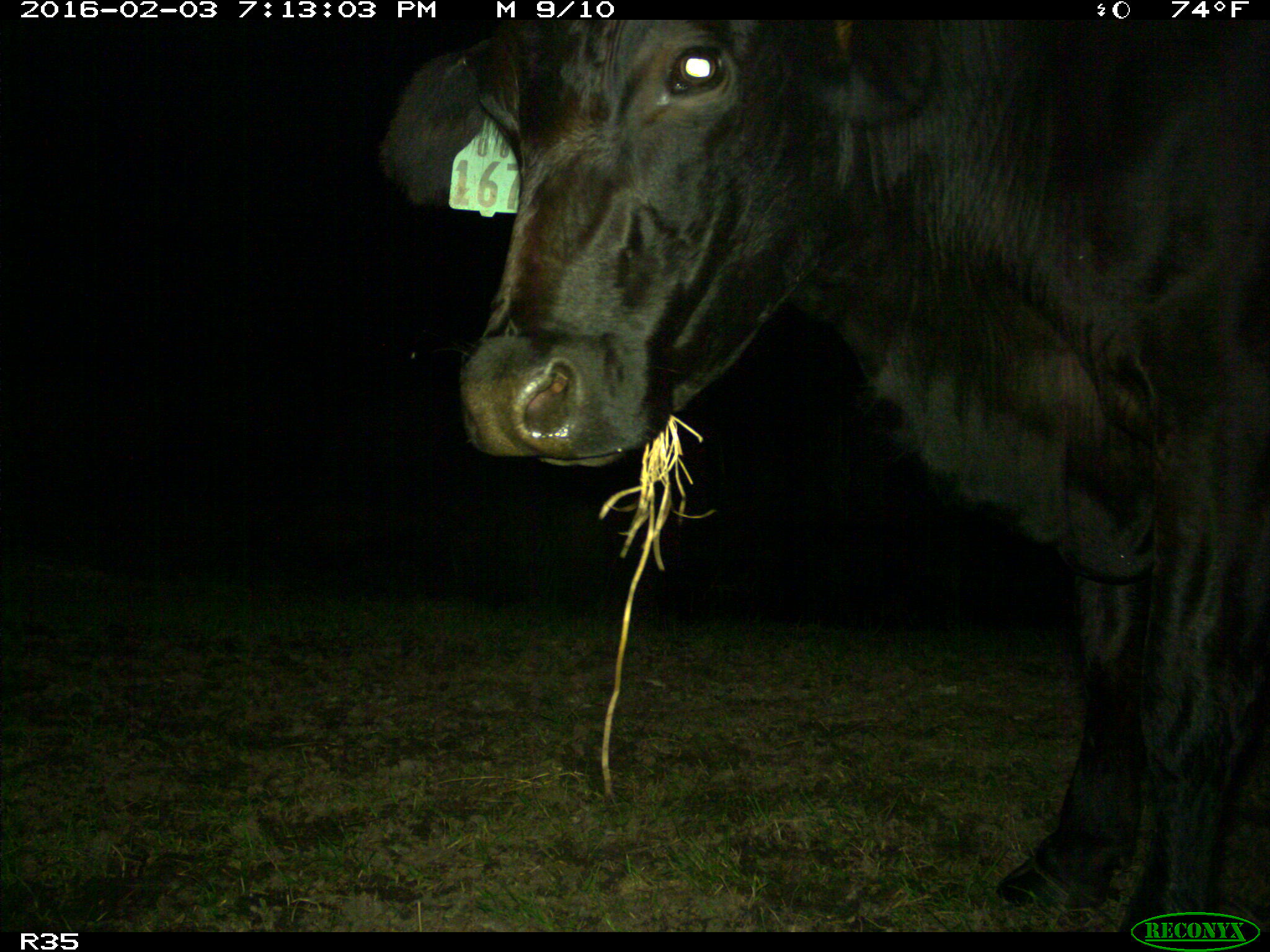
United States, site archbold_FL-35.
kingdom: Animalia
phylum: Chordata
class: Mammalia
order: Artiodactyla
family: Bovidae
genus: Bos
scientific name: Bos taurus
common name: domestic cow